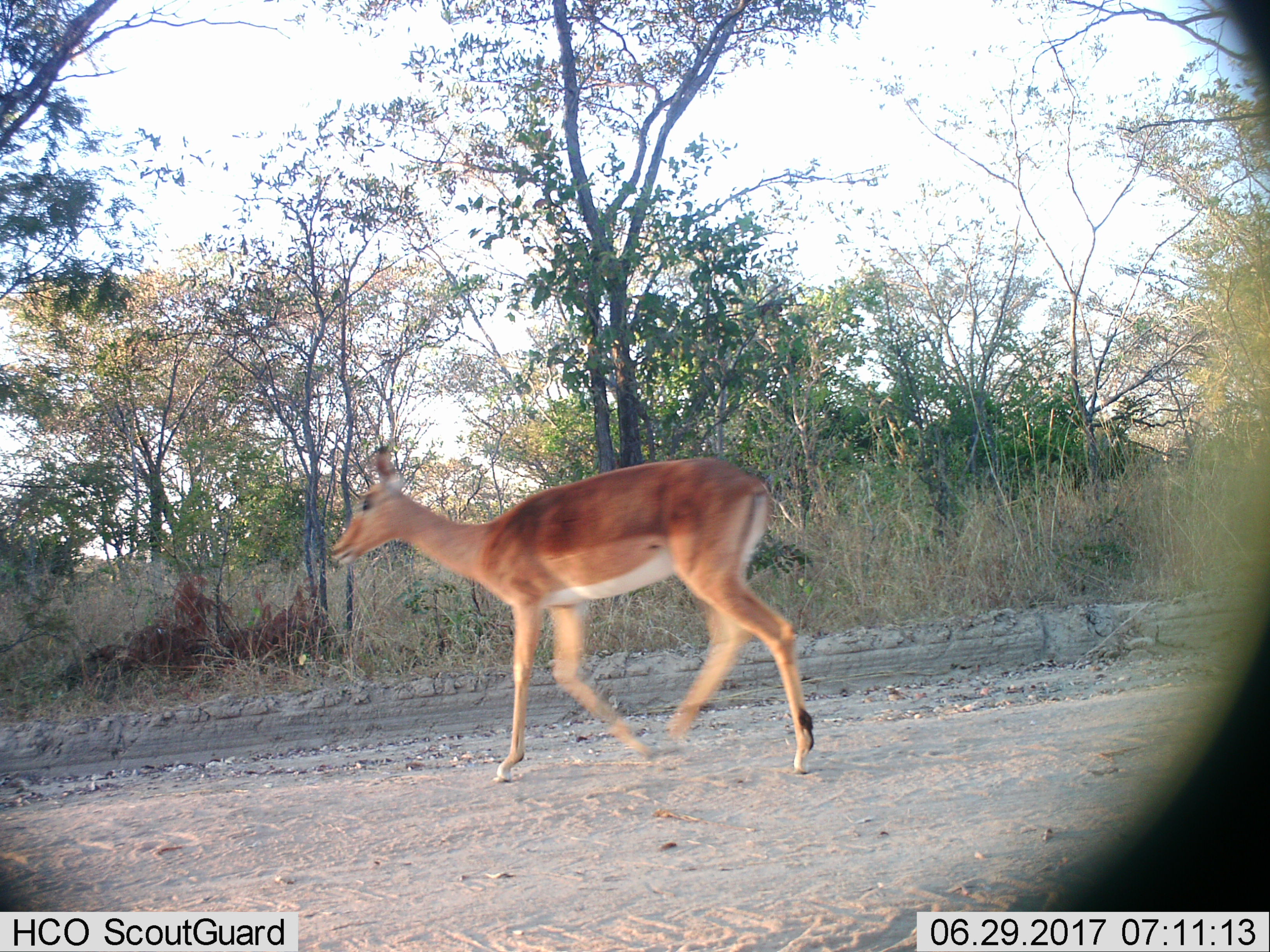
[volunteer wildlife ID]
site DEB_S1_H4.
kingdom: Animalia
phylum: Chordata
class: Mammalia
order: Artiodactyla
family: Bovidae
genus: Aepyceros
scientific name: Aepyceros melampus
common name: impala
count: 1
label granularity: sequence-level